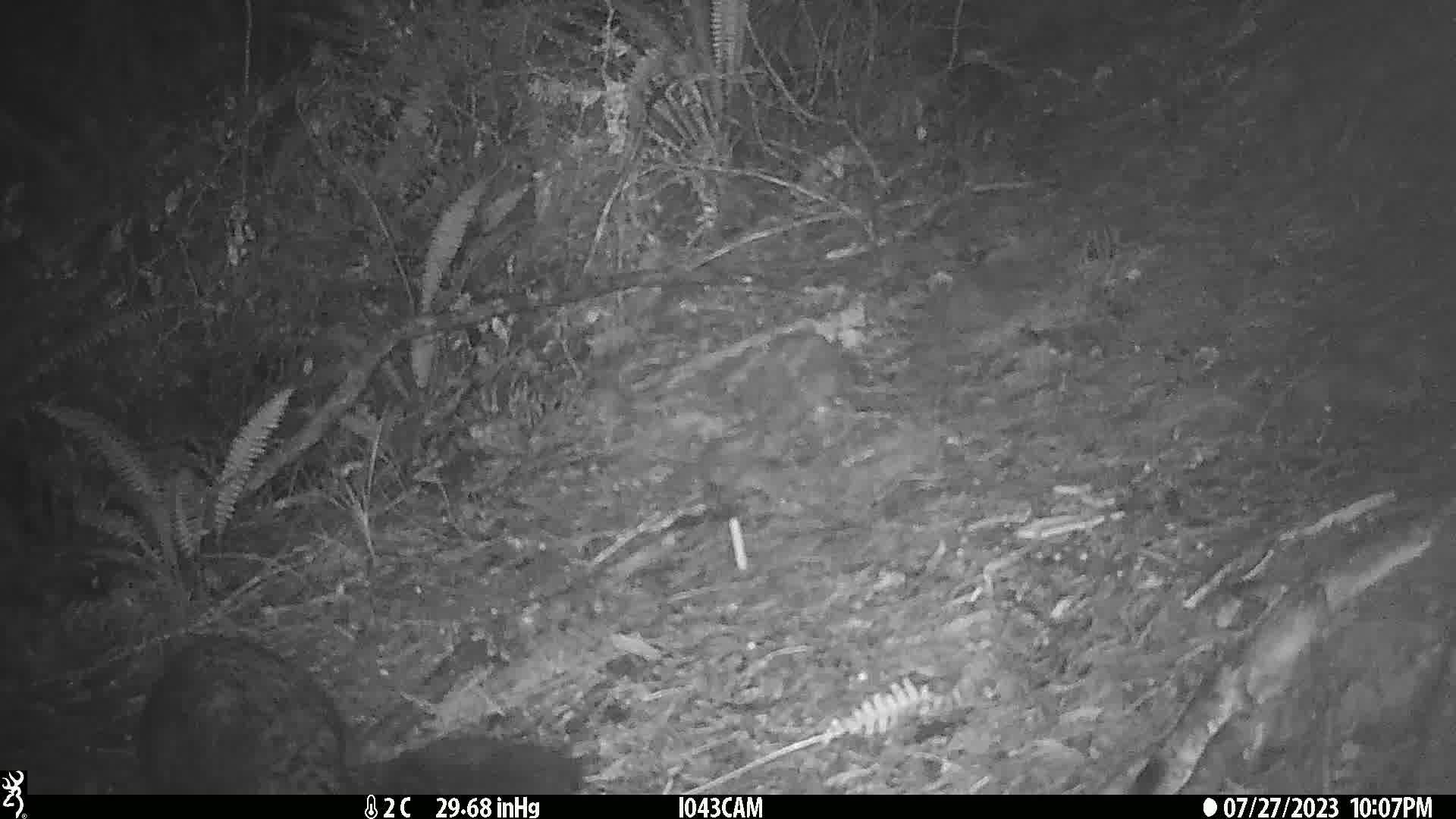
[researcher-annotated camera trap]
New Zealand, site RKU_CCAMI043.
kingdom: Animalia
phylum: Chordata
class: Mammalia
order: Diprotodontia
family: Phalangeridae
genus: Trichosurus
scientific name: Trichosurus vulpecula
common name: common brushtail possum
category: possum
Possum (common brushtail possum) (Trichosurus vulpecula).